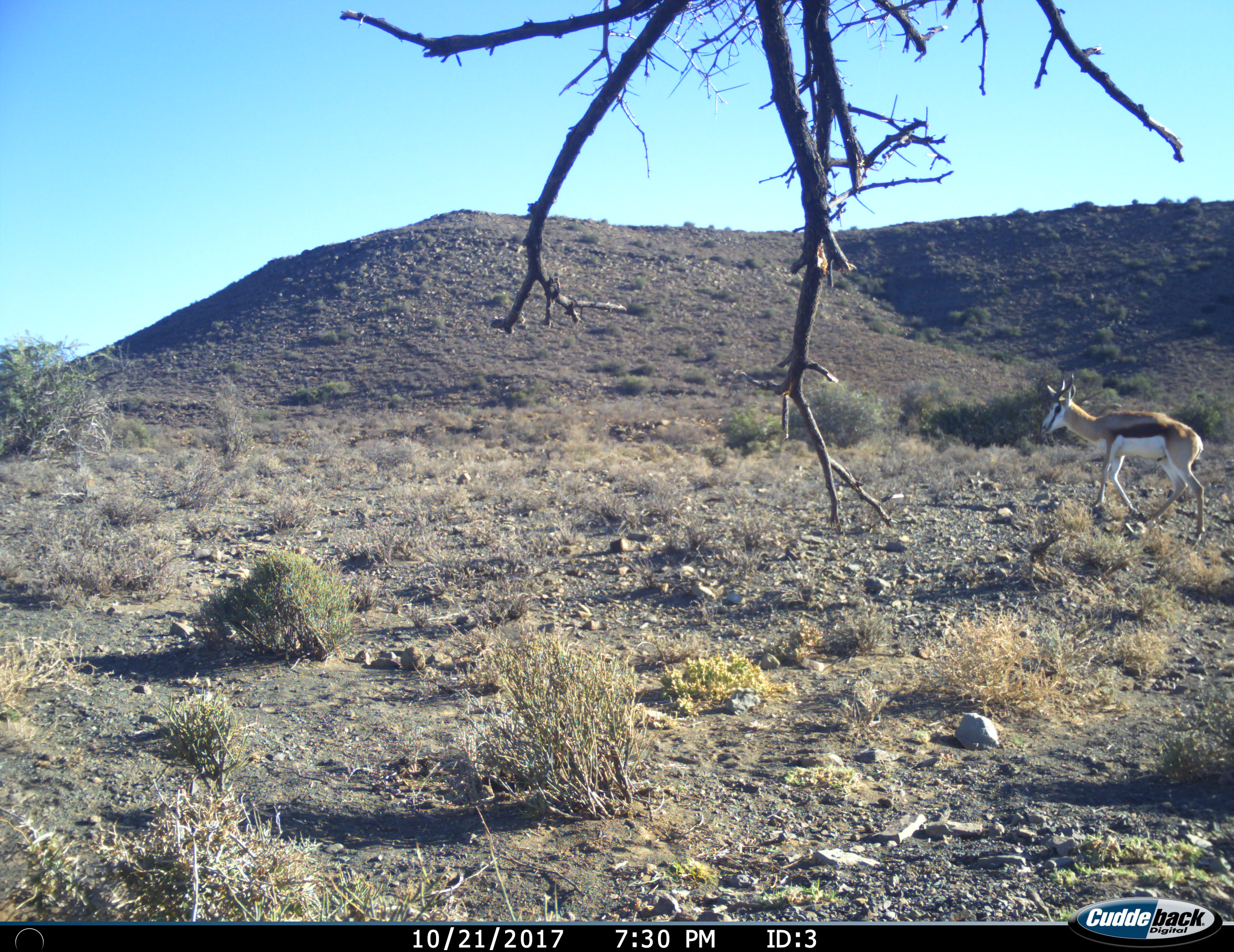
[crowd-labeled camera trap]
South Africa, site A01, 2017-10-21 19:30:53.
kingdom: Animalia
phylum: Chordata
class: Mammalia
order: Artiodactyla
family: Bovidae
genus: Antidorcas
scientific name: Antidorcas marsupialis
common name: springbok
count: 1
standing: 30%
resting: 0%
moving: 80%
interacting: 0%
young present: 0%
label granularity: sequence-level